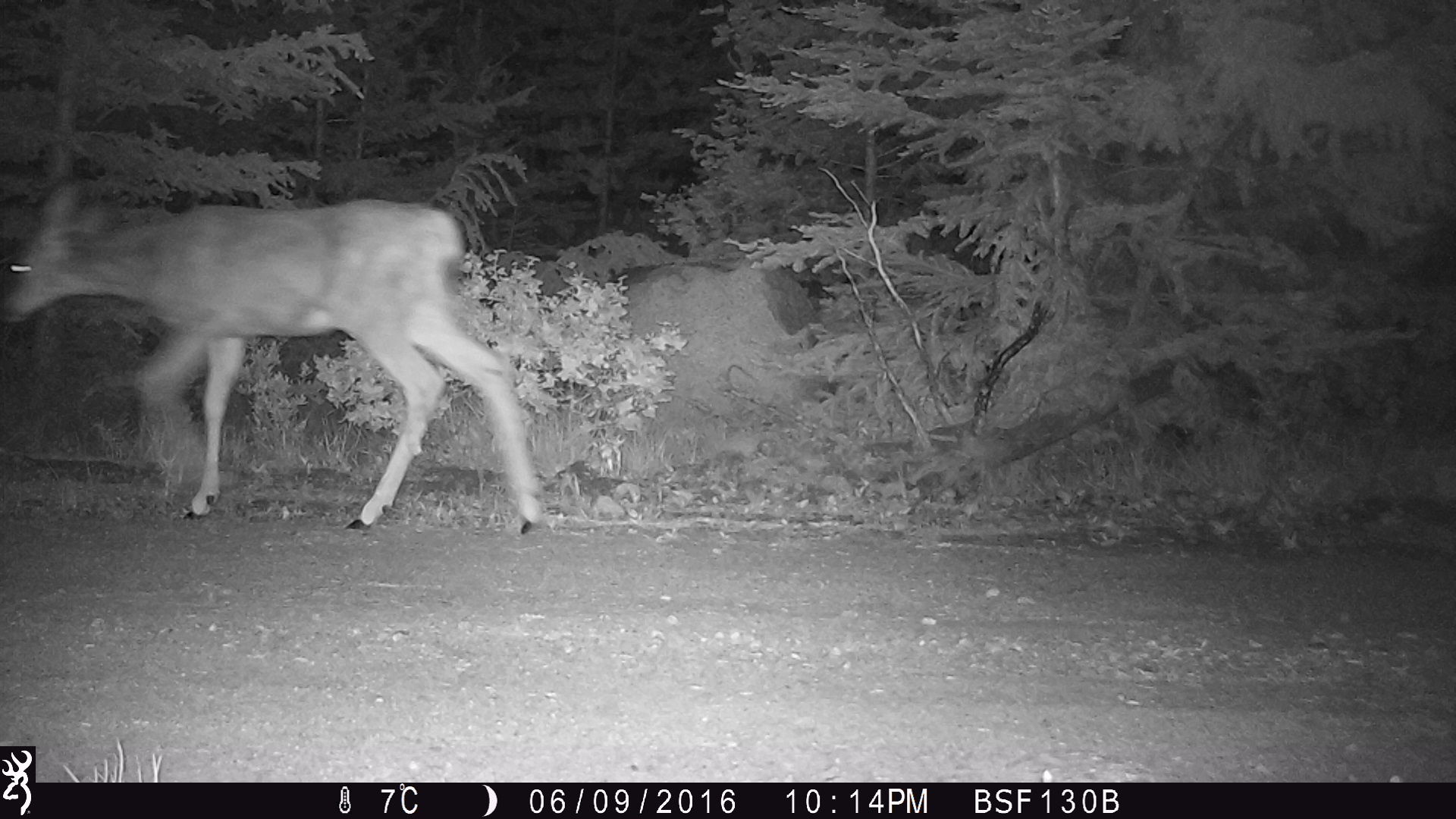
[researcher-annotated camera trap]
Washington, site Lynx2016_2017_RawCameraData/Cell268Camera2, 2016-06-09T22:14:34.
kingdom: Animalia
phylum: Chordata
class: Mammalia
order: Artiodactyla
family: Cervidae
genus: Odocoileus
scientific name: Odocoileus hemionus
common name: mule deer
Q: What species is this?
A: Odocoileus hemionus (mule deer).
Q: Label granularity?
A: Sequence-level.